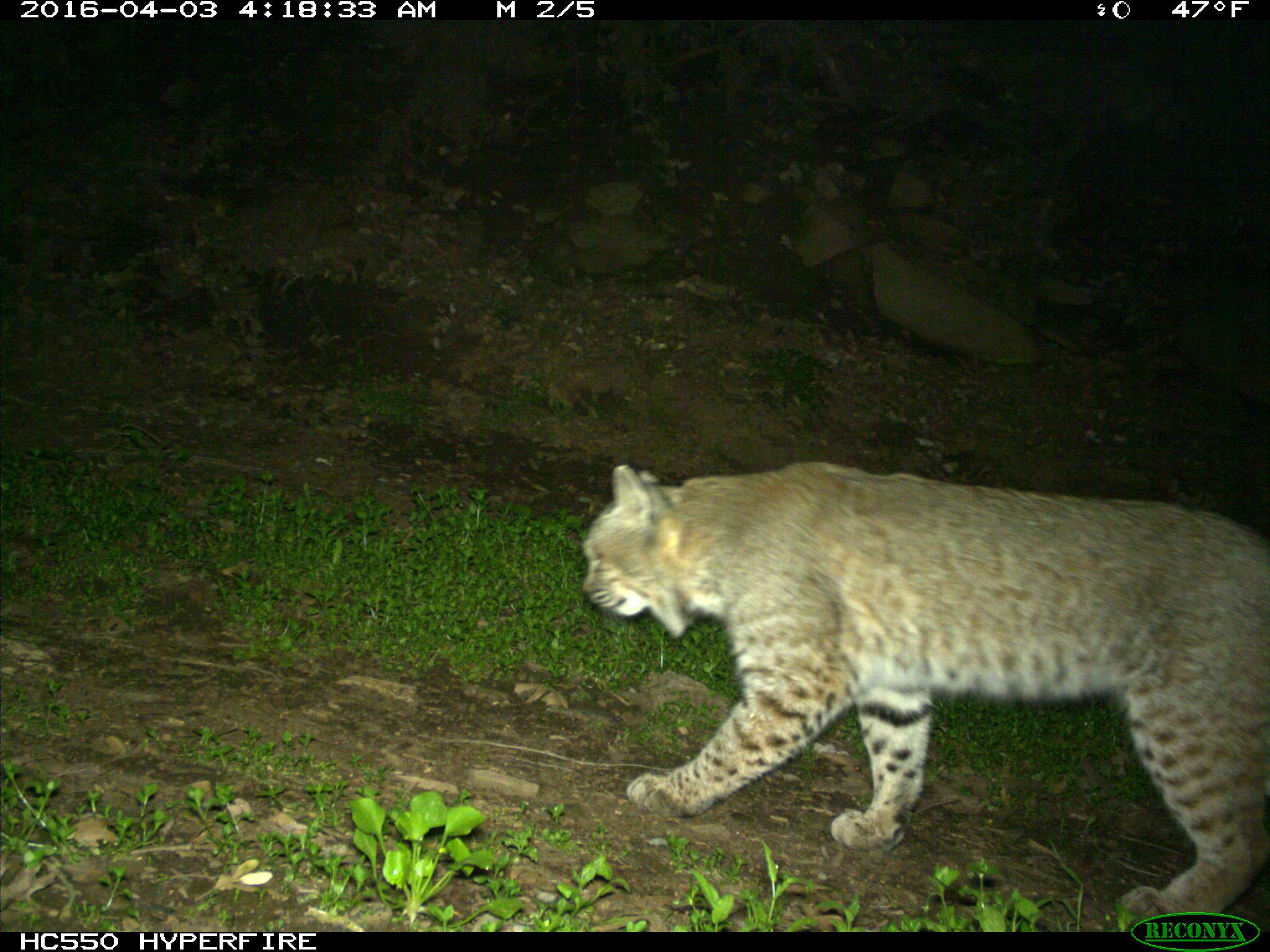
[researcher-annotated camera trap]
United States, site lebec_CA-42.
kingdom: Animalia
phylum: Chordata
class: Mammalia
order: Carnivora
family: Felidae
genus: Lynx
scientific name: Lynx rufus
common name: bobcat